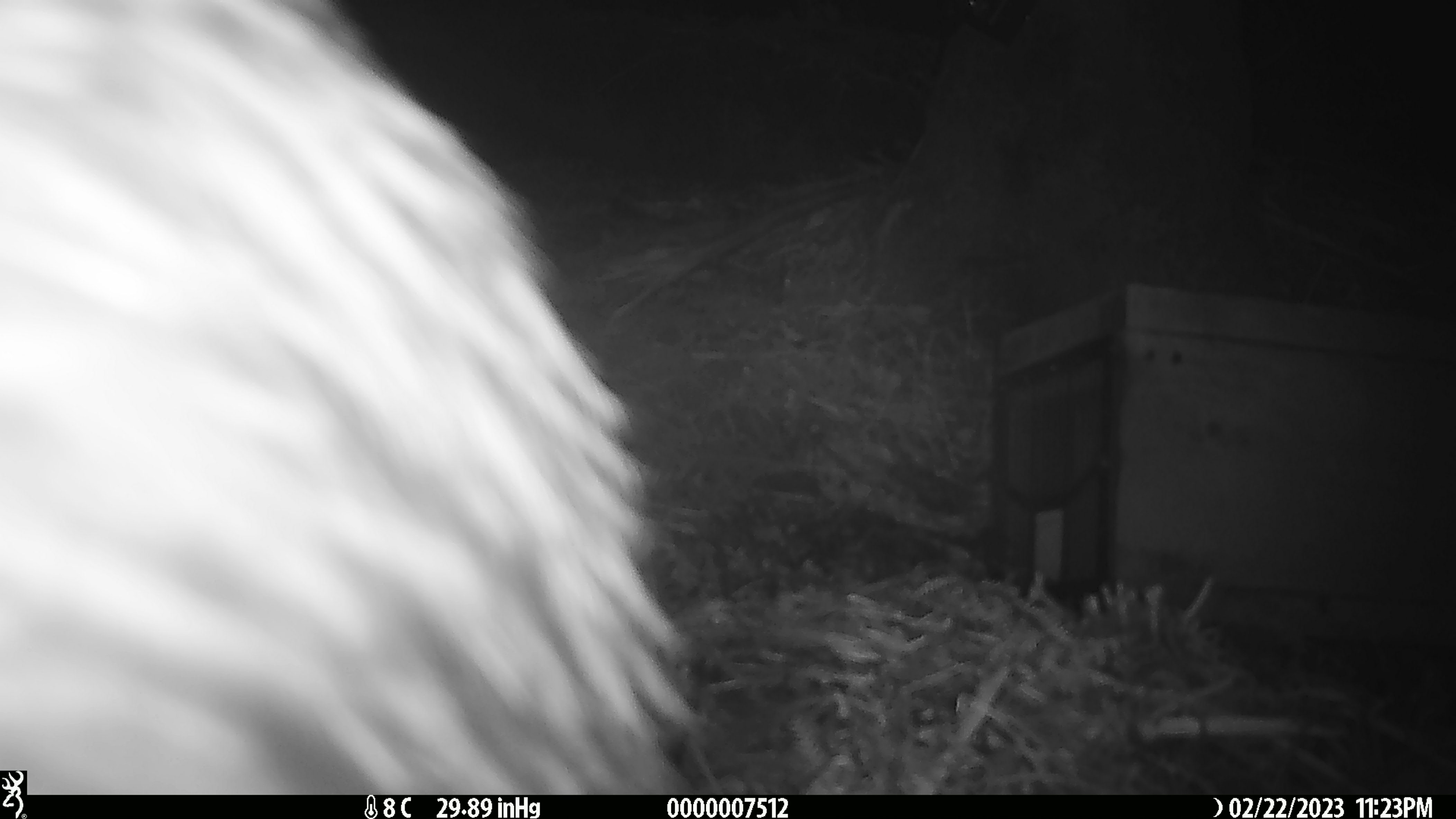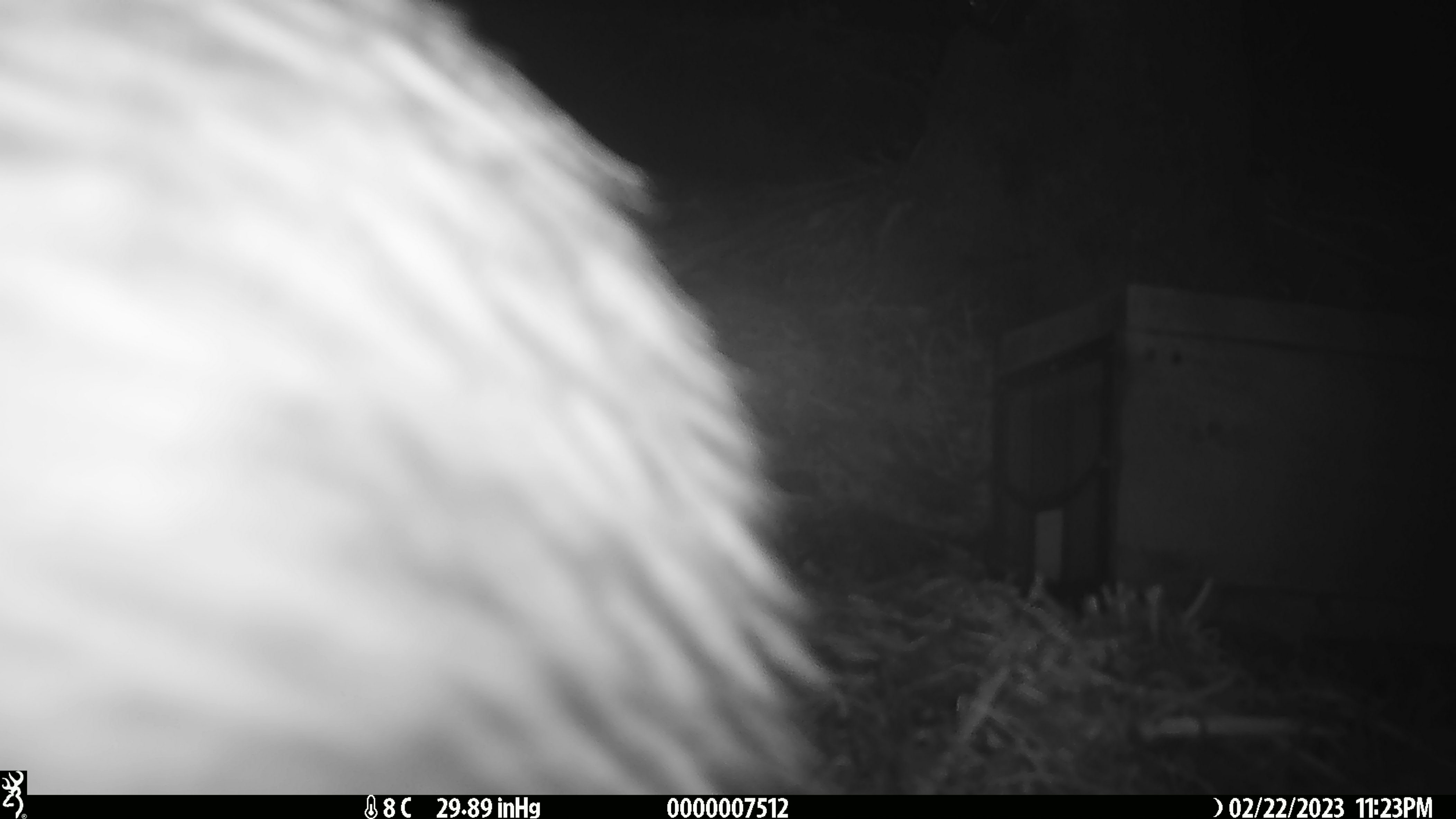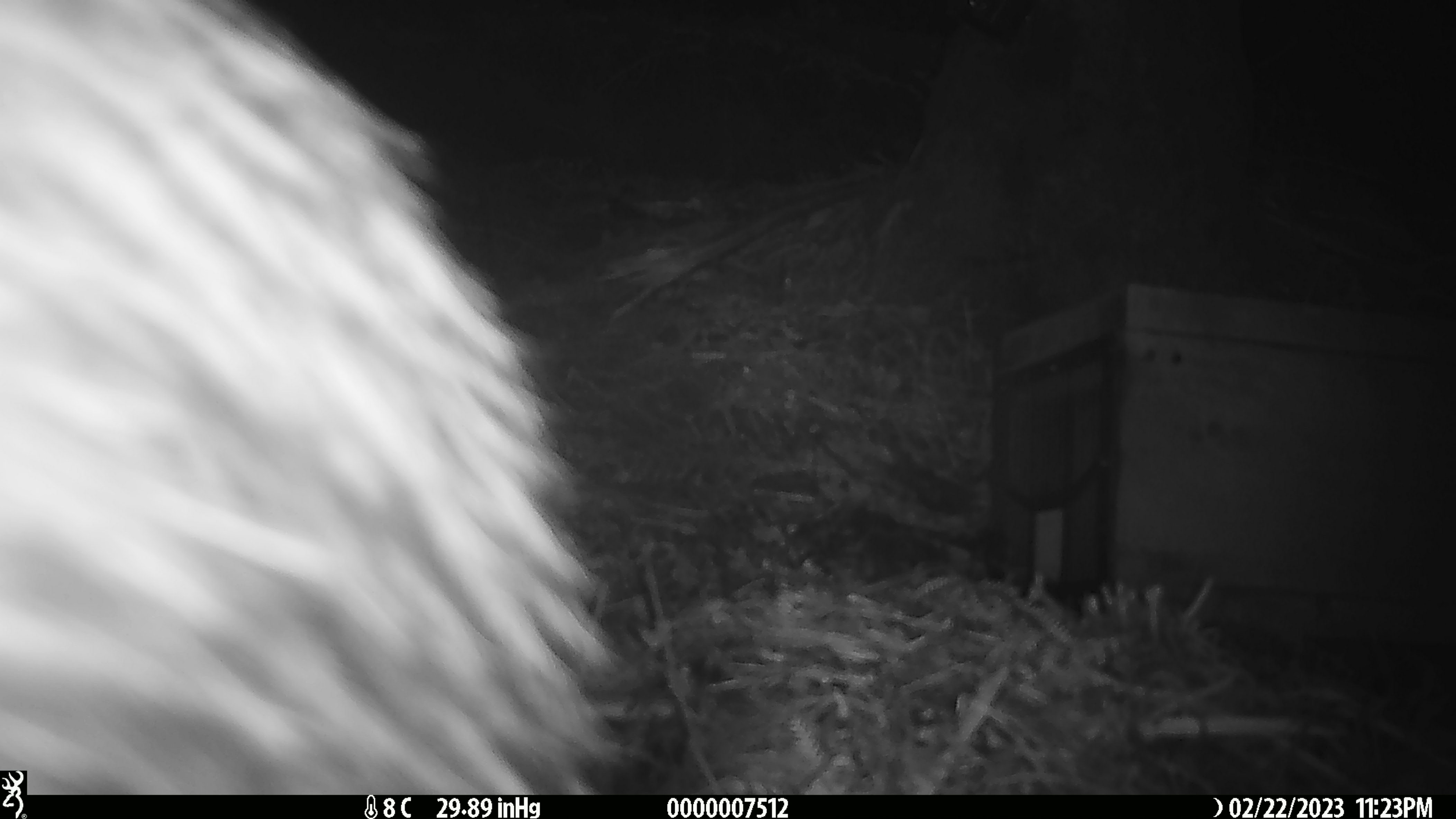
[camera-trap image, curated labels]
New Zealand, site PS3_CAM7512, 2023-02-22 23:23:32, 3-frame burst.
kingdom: Animalia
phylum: Chordata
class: Aves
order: Apterygiformes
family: Apterygidae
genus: Apteryx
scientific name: Apteryx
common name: kiwi